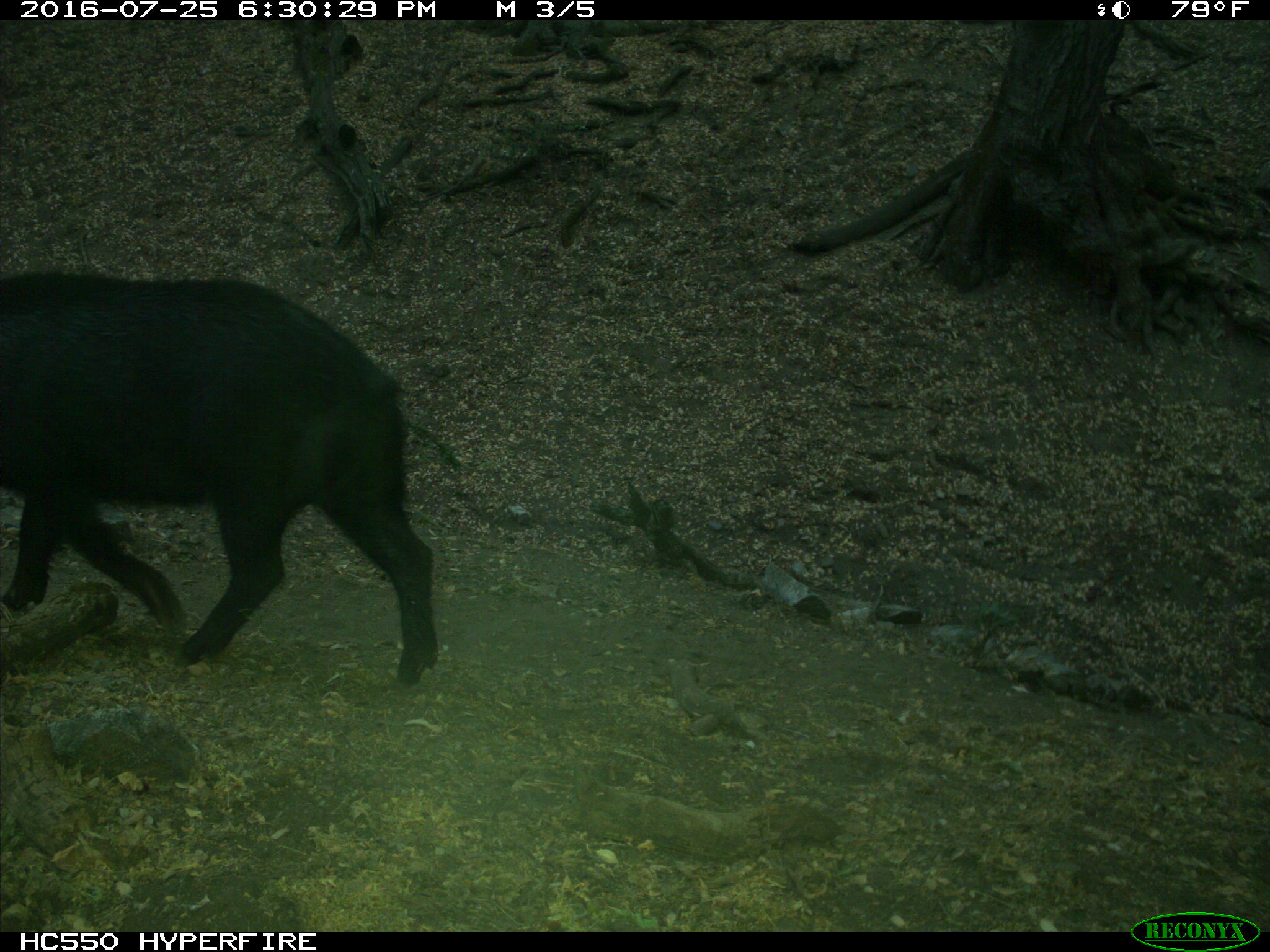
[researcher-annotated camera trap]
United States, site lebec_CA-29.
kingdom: Animalia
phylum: Chordata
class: Mammalia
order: Artiodactyla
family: Suidae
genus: Sus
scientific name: Sus scrofa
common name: wild boar